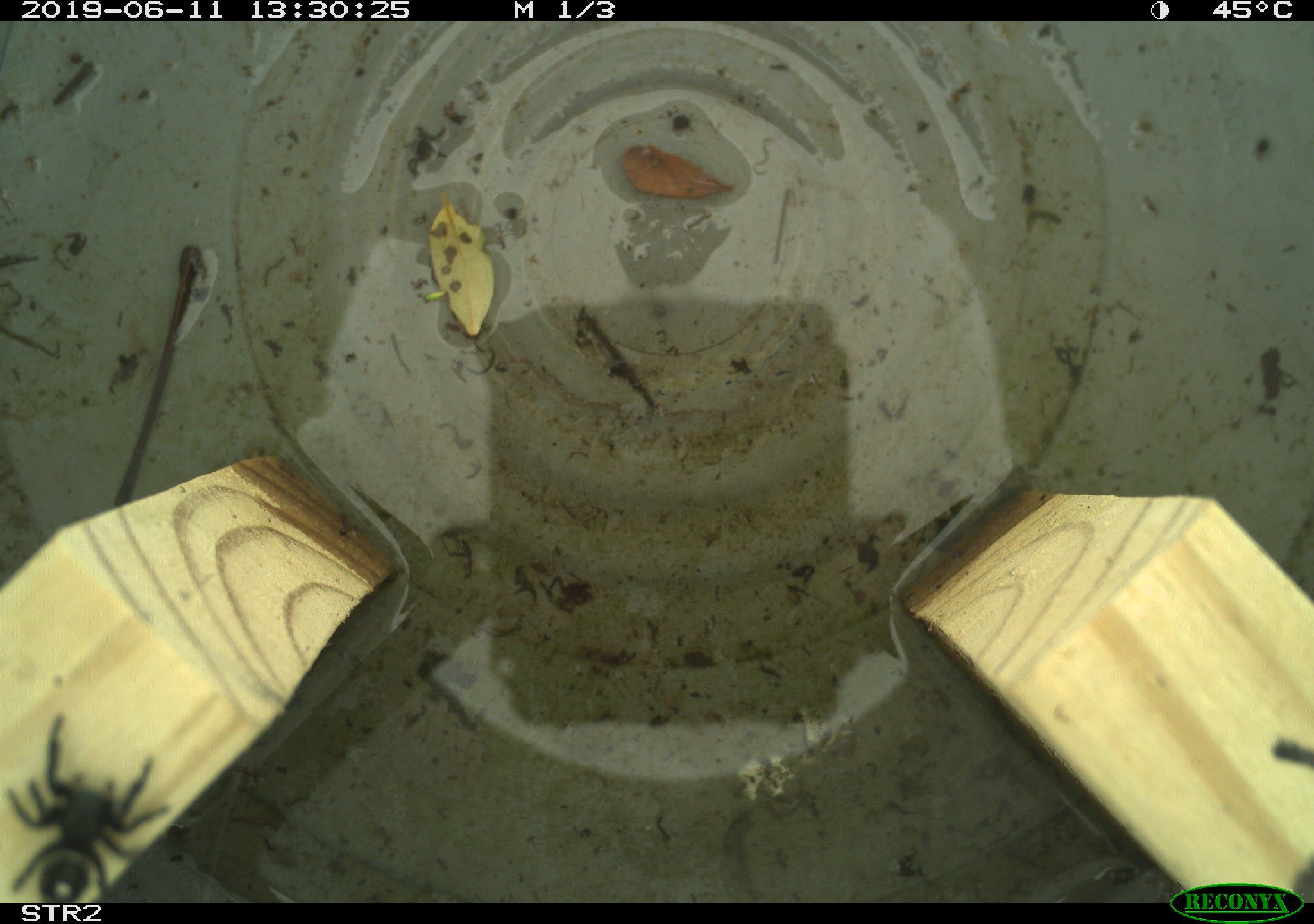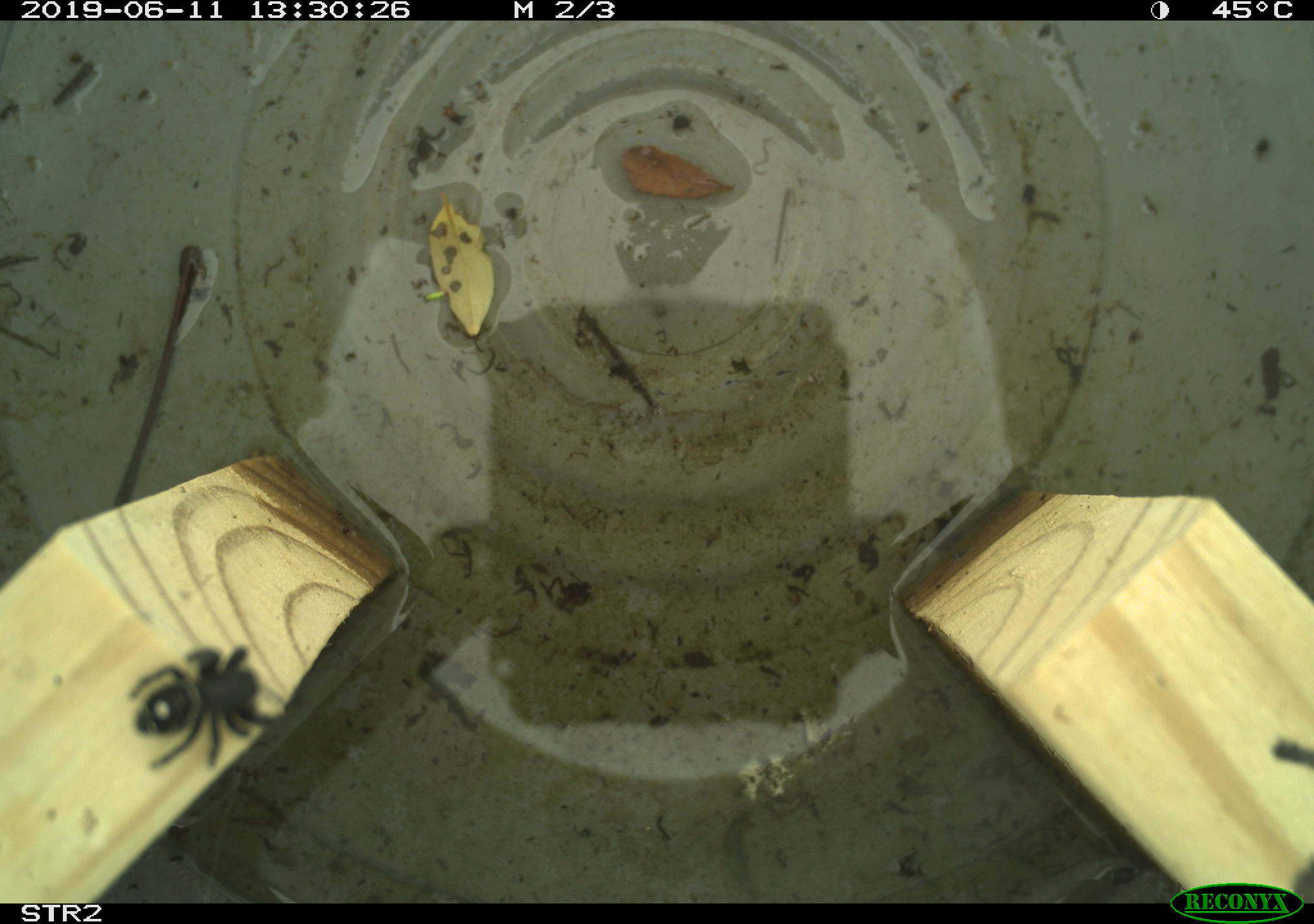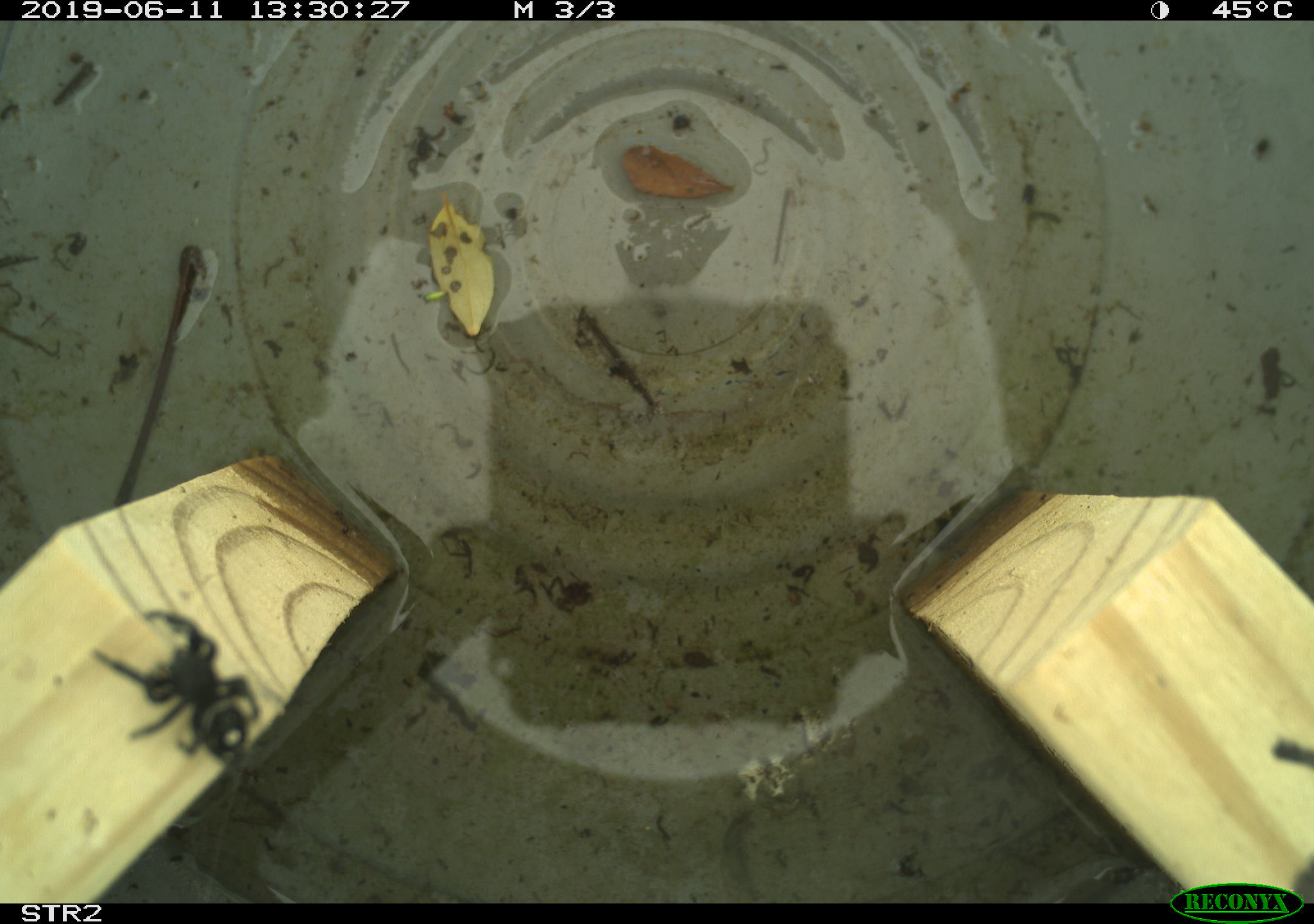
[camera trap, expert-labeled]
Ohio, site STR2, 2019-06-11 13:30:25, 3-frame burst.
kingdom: Animalia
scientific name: Animalia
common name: animal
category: invertebrate